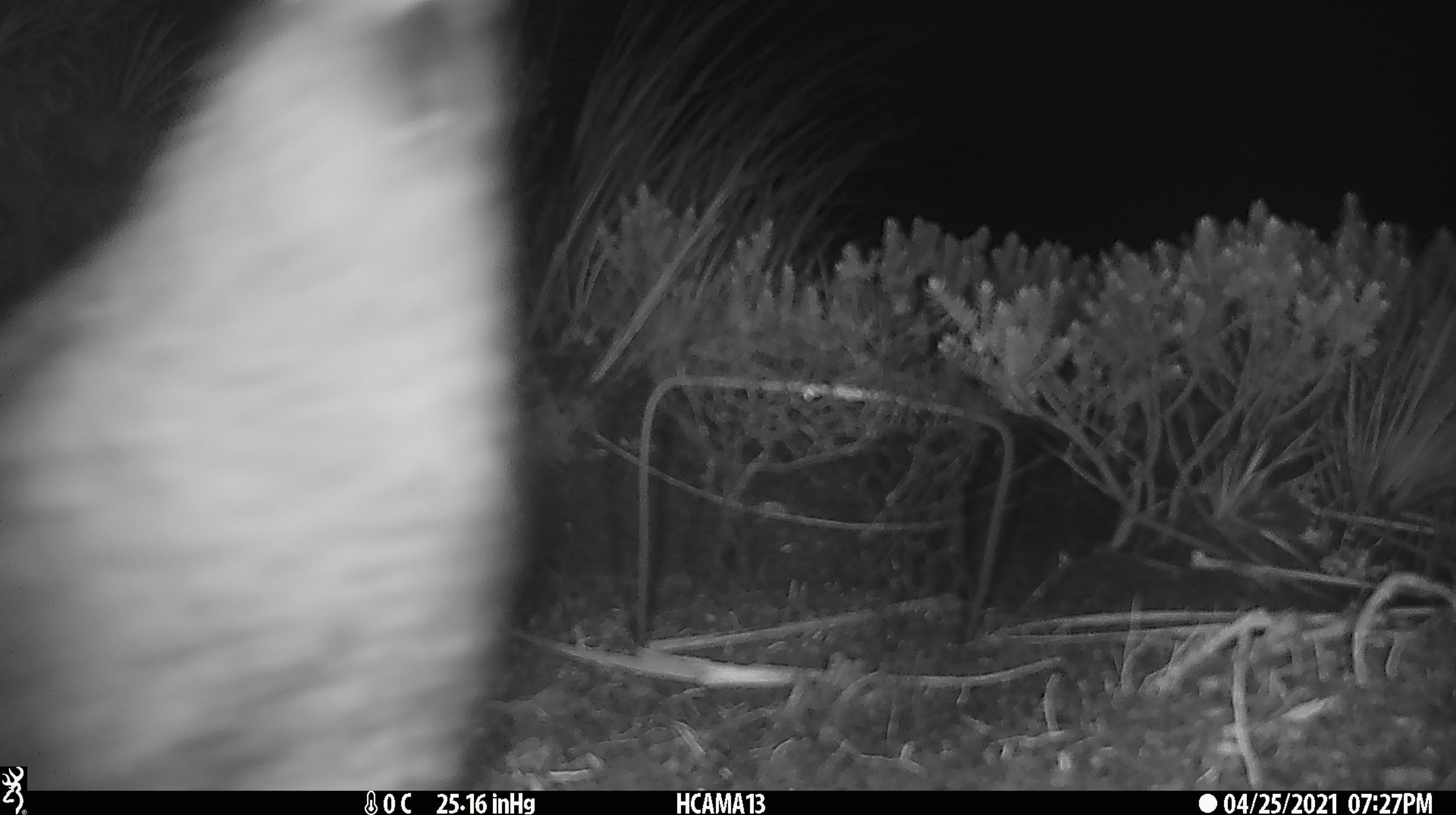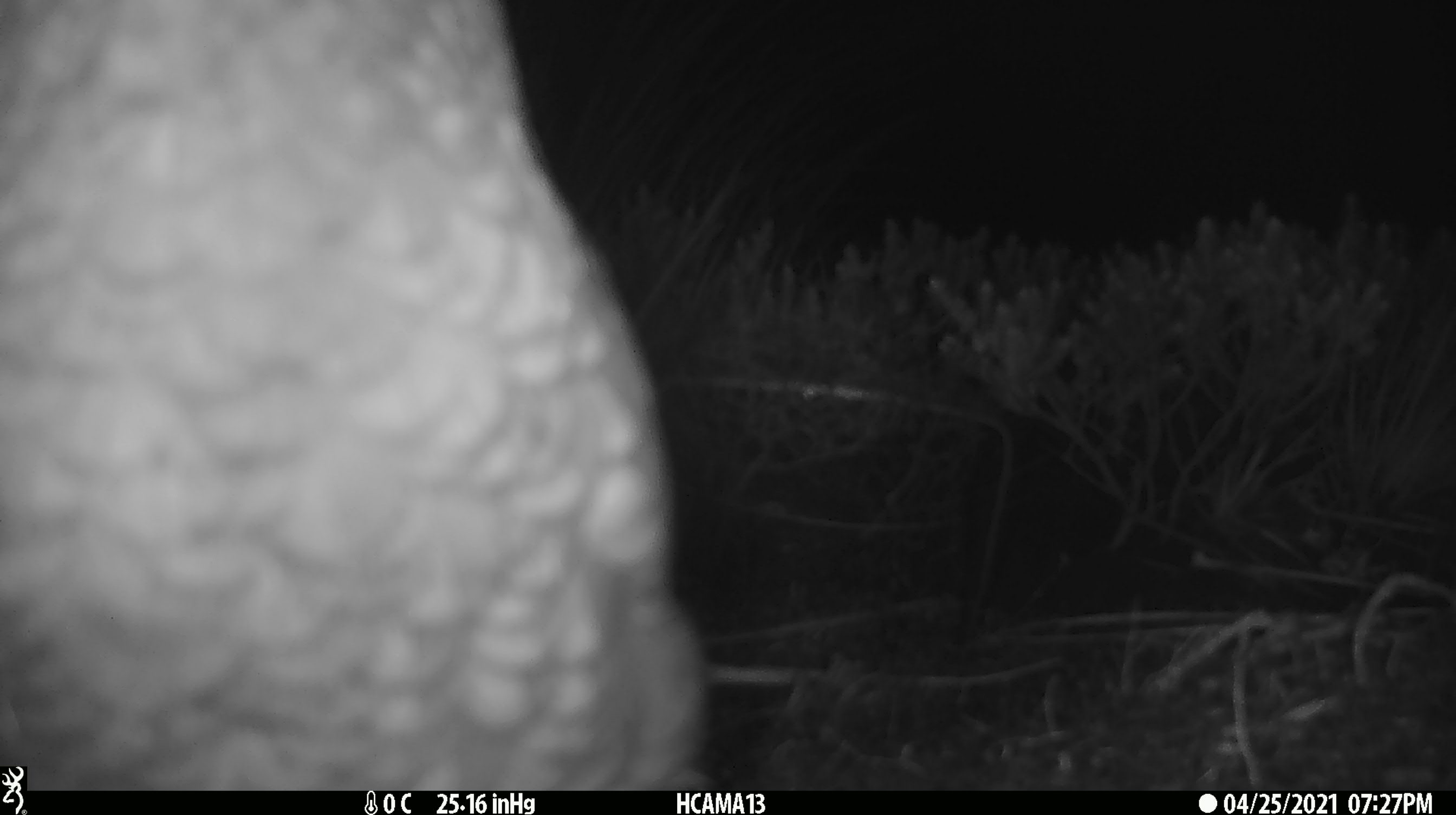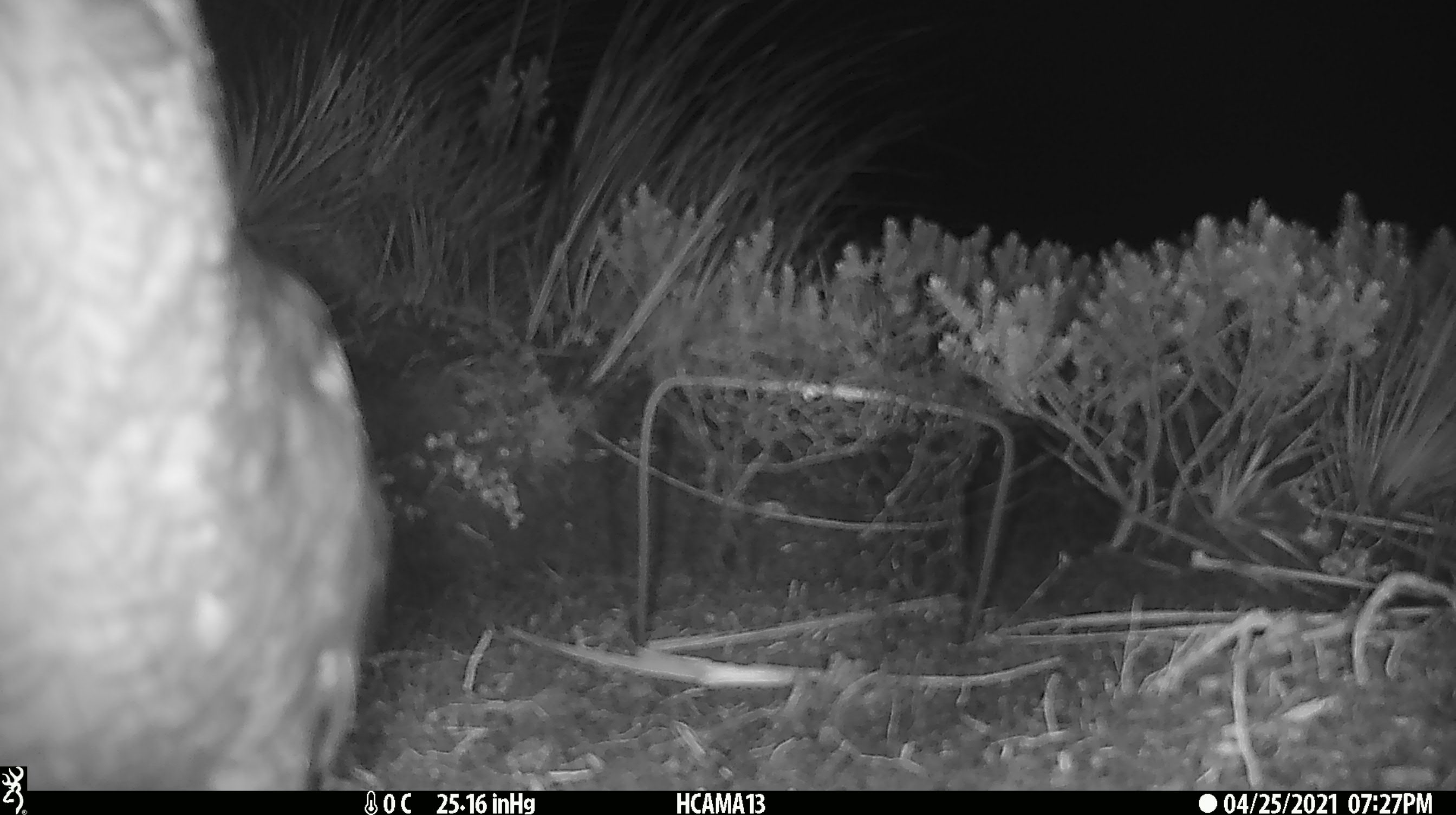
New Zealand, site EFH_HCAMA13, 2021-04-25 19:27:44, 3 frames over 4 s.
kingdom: Animalia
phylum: Chordata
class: Aves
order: Psittaciformes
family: Strigopidae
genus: Nestor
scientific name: Nestor notabilis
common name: kea